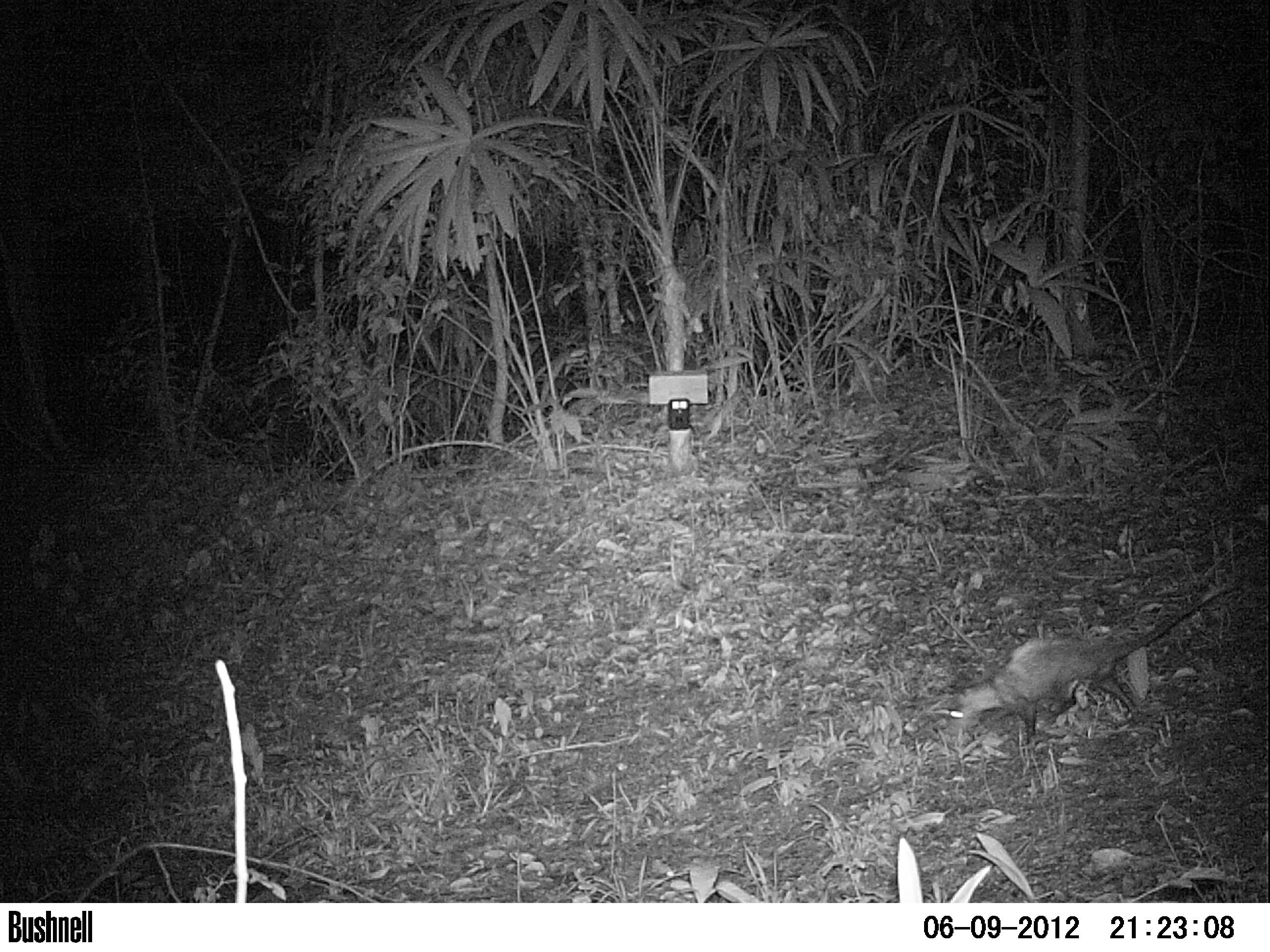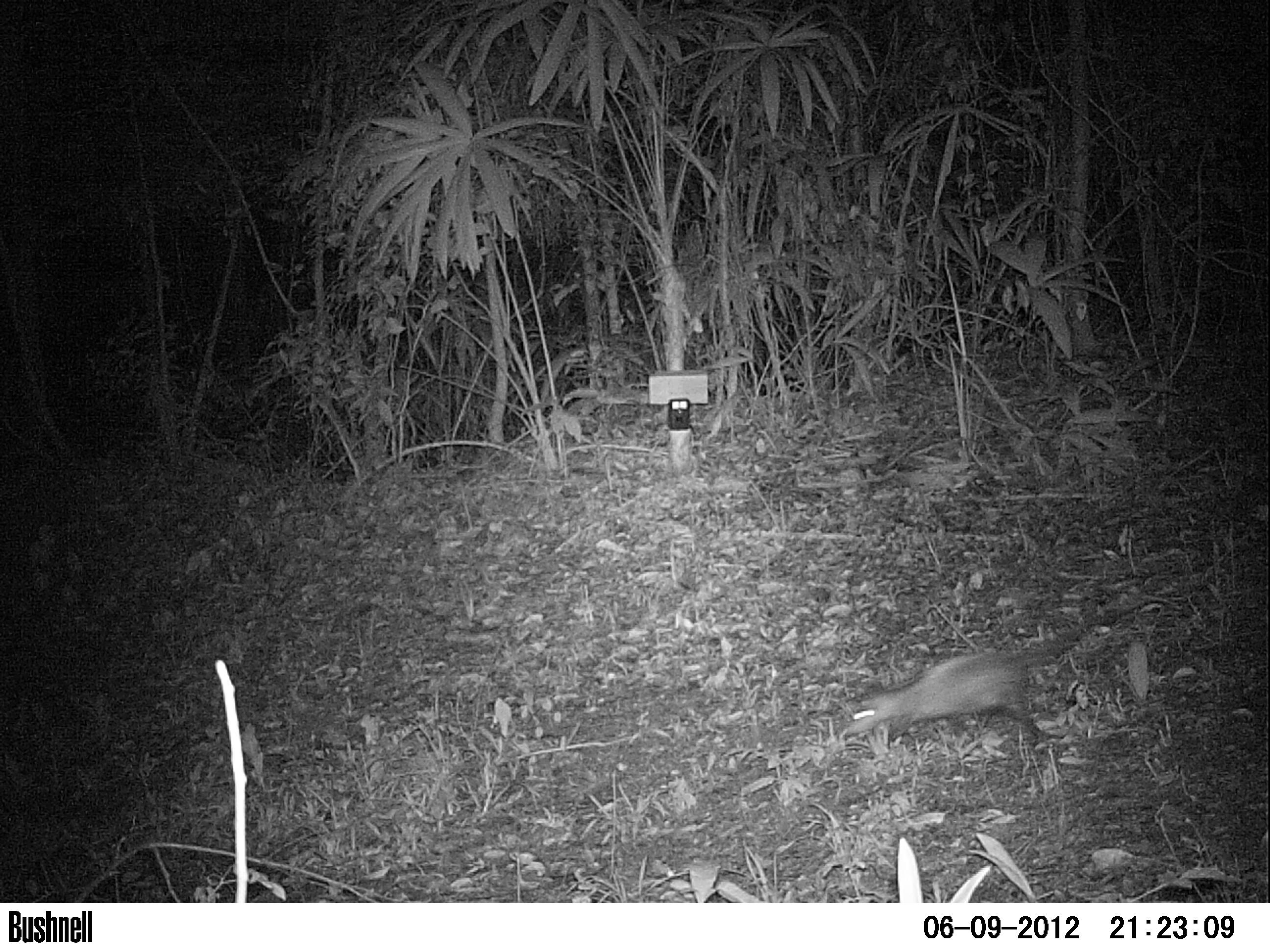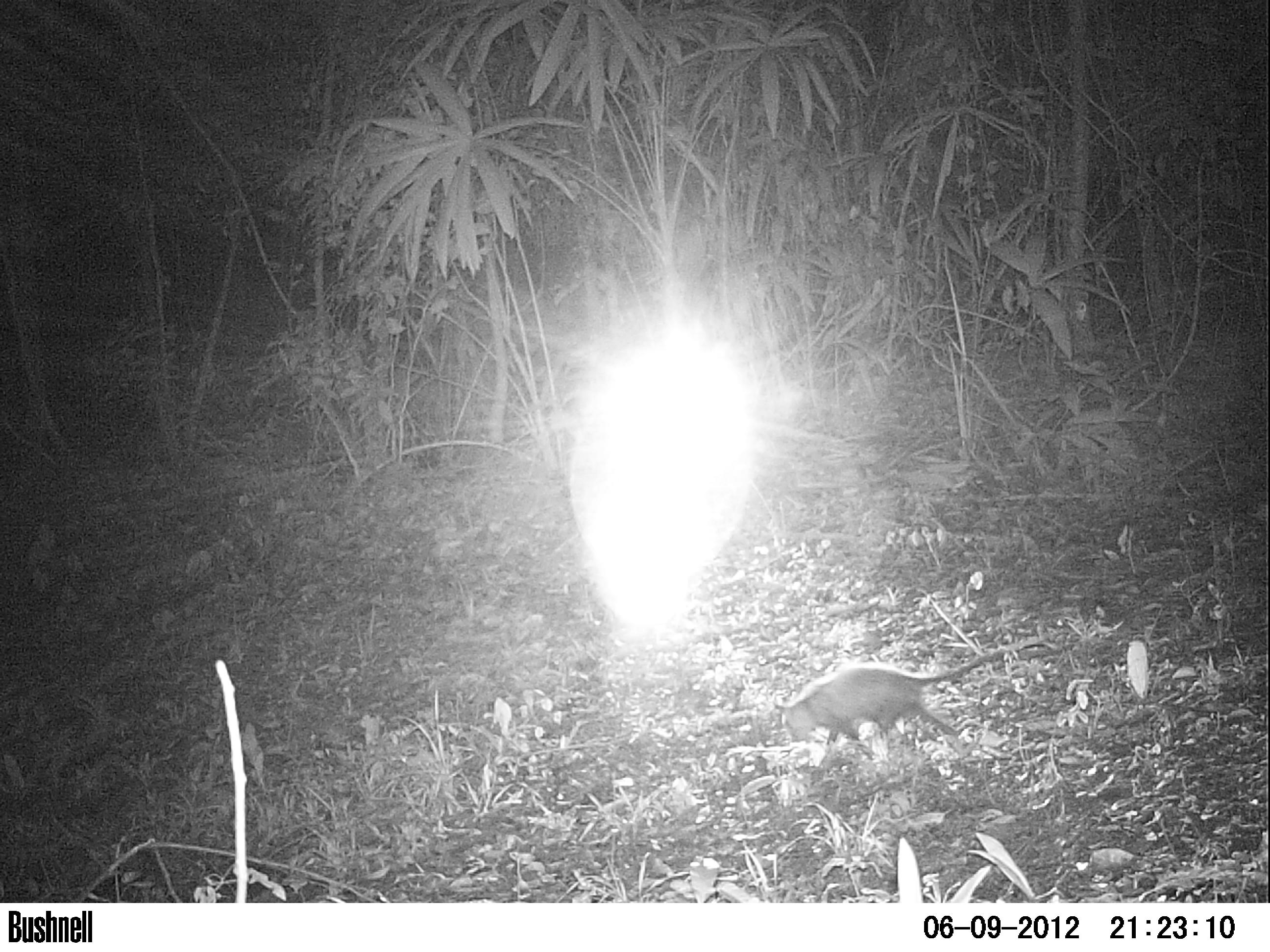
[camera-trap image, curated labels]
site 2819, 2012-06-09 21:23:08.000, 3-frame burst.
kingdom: Animalia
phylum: Chordata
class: Mammalia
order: Didelphimorphia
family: Didelphidae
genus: Didelphis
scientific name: Didelphis virginiana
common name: virginia opossum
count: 1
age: adult